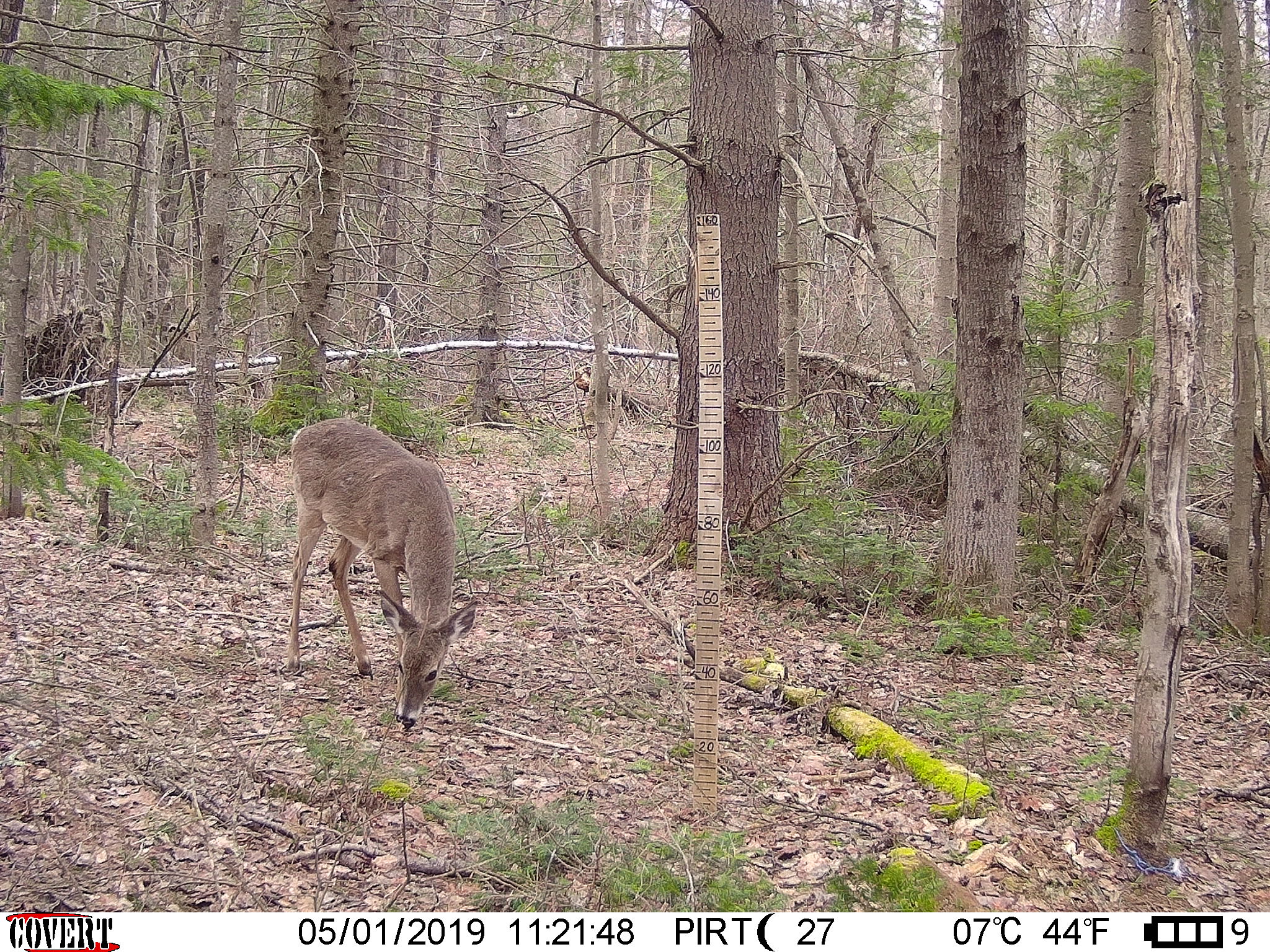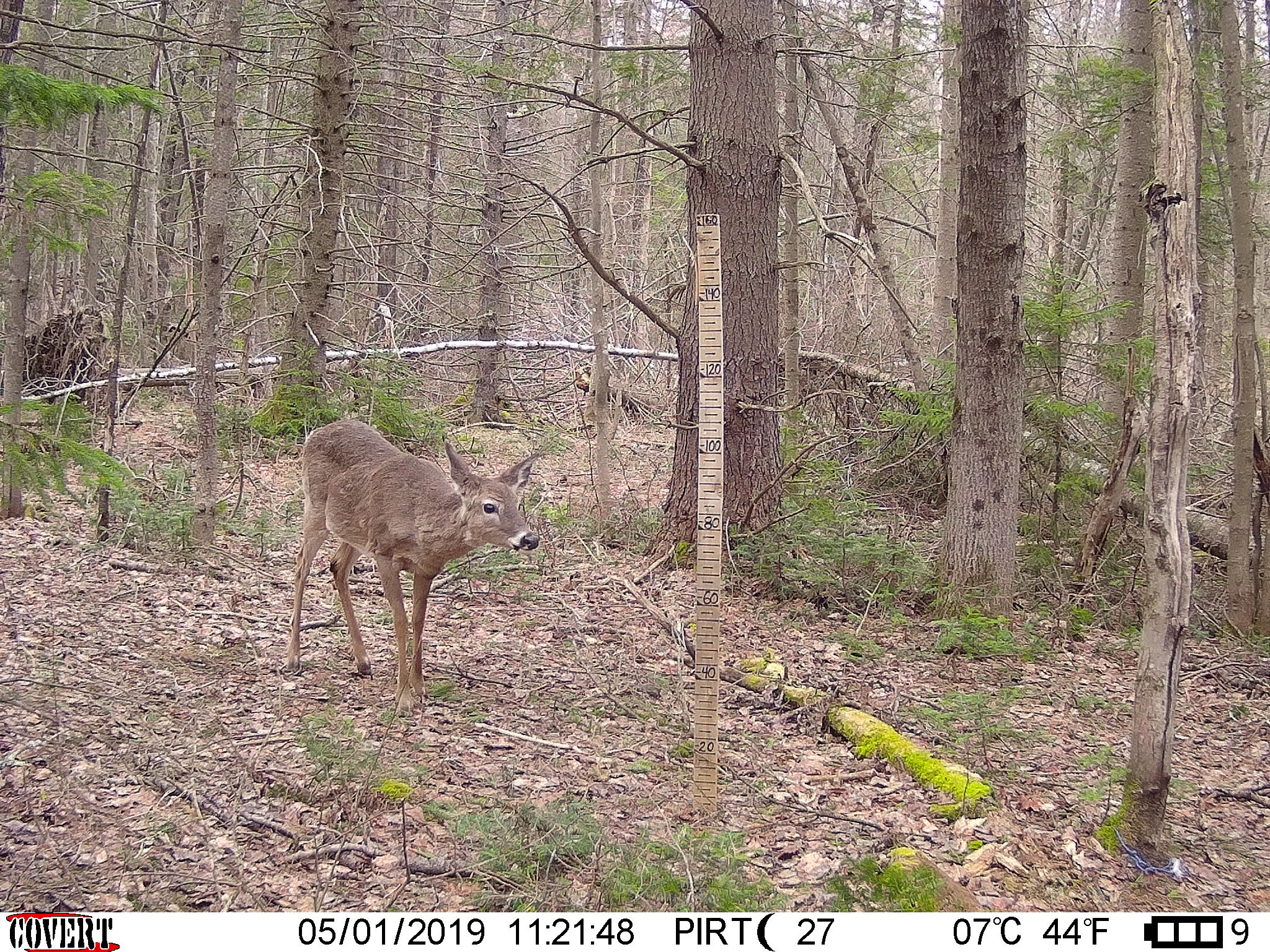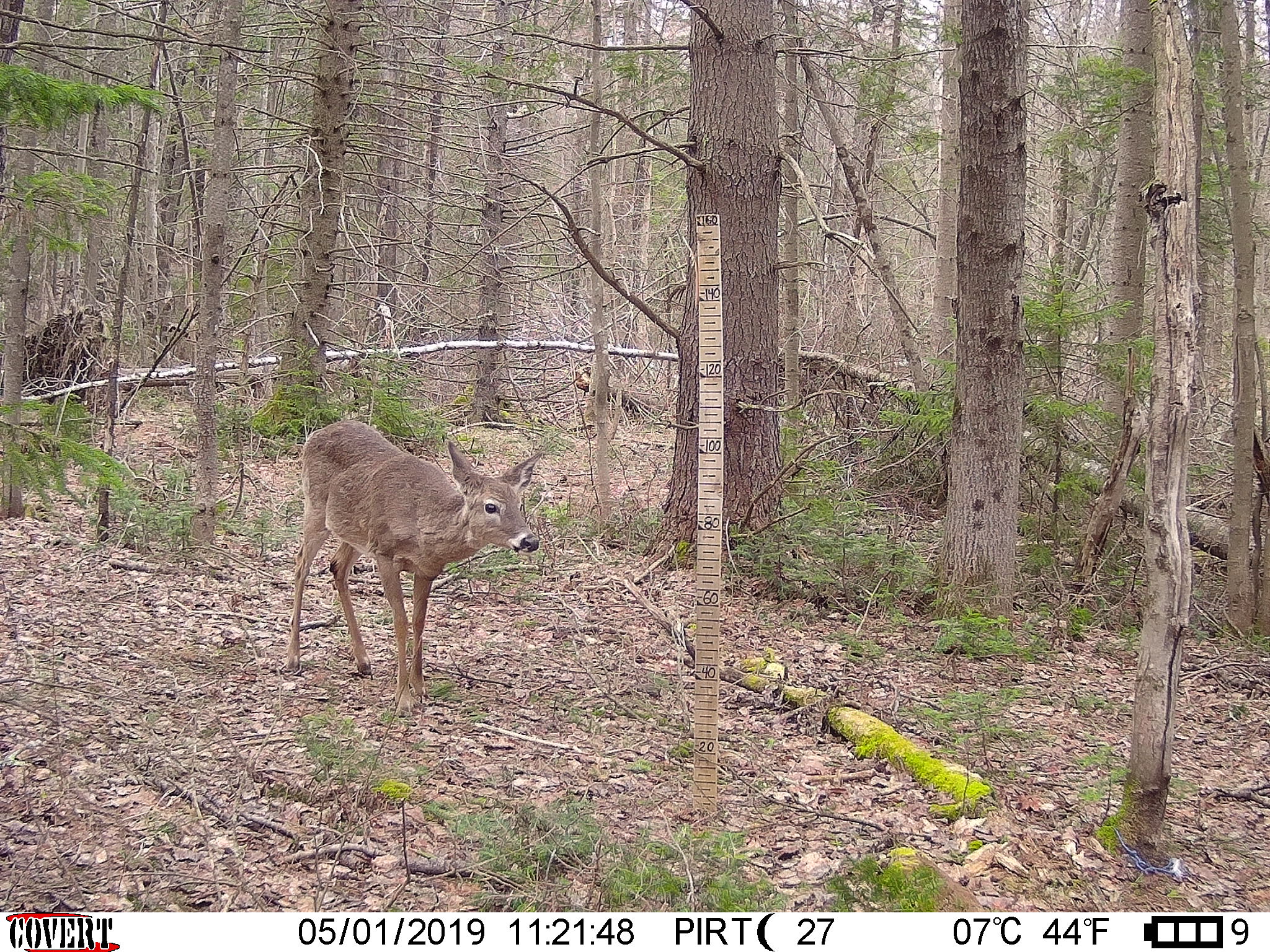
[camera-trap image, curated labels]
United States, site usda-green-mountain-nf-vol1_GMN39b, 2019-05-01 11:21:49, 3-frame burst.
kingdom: Animalia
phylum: Chordata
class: Mammalia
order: Artiodactyla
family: Cervidae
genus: Odocoileus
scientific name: Odocoileus virginianus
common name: white-tailed deer